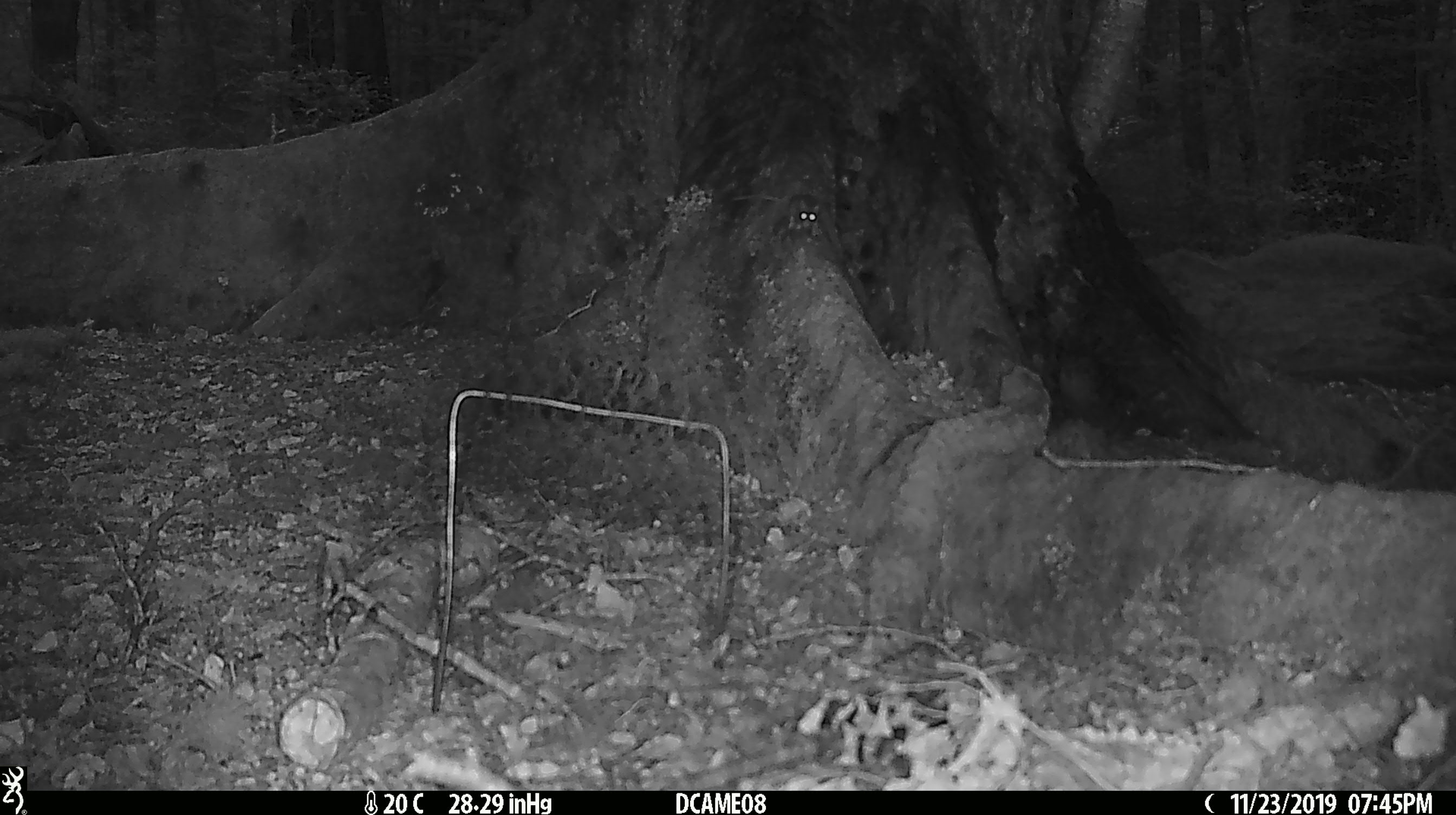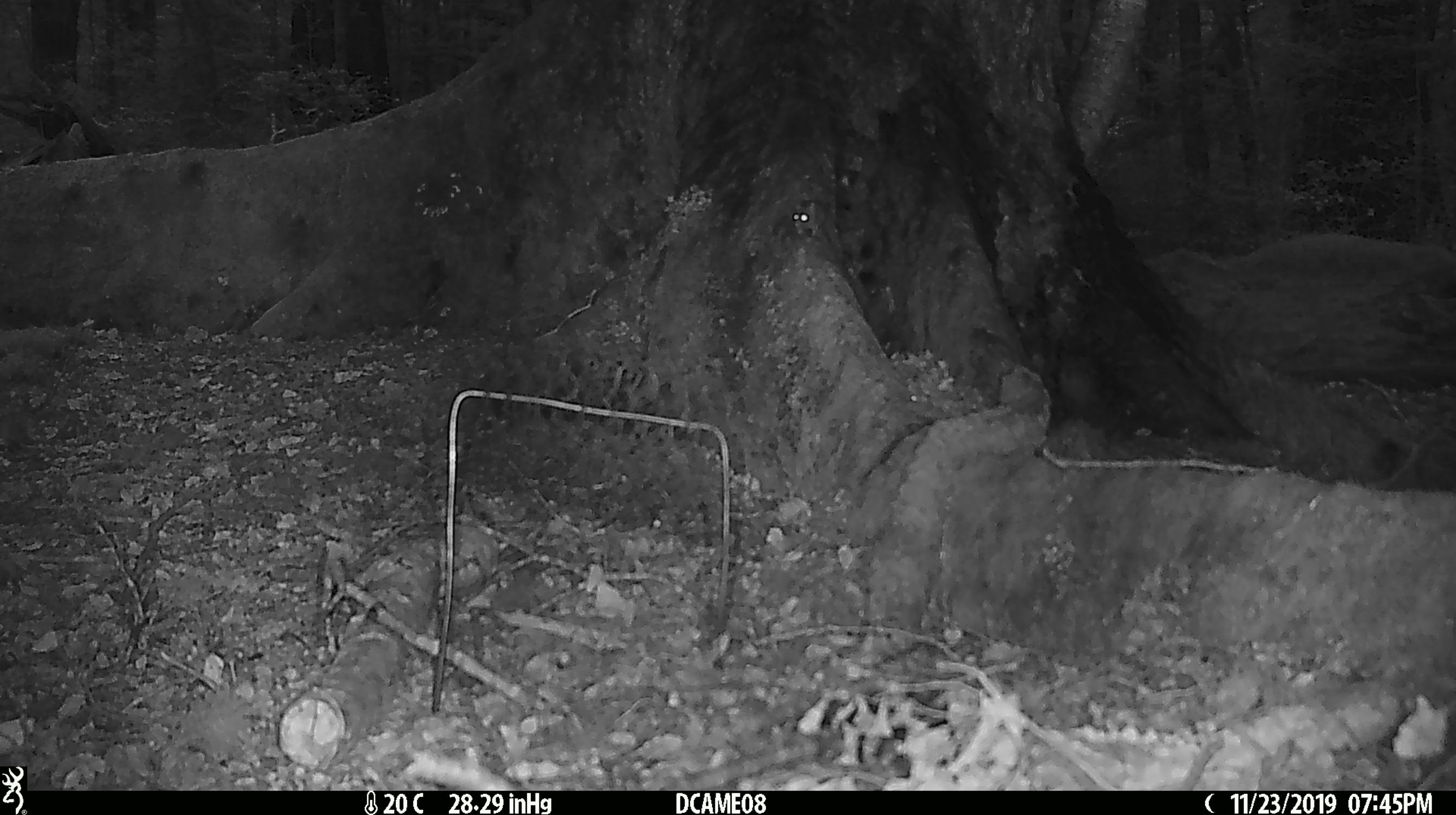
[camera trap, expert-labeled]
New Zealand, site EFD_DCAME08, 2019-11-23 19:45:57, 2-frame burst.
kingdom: Animalia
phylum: Chordata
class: Mammalia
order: Rodentia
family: Muridae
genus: Mus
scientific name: Mus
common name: mouse